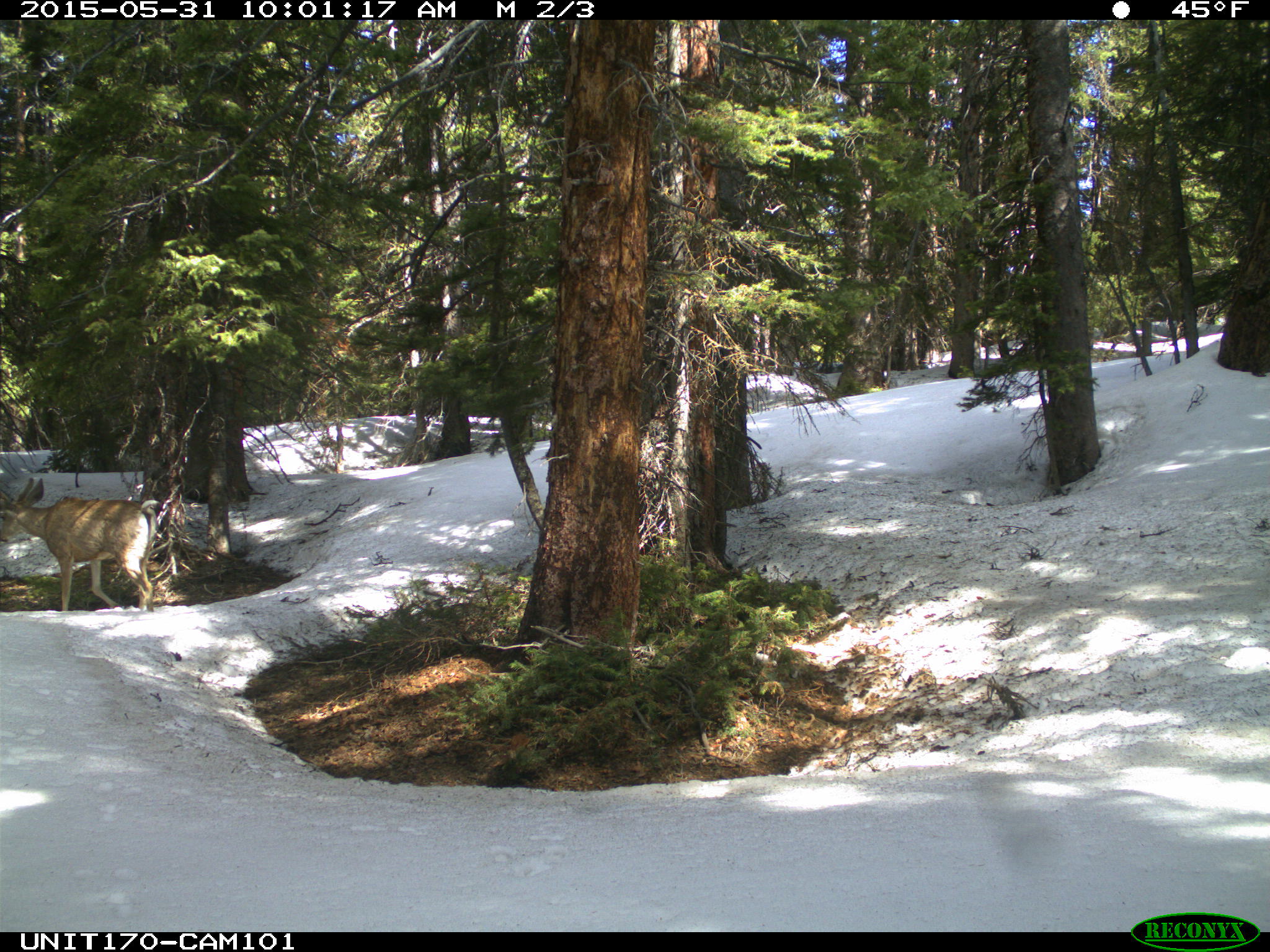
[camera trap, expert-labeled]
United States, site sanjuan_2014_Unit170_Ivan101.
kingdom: Animalia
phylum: Chordata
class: Mammalia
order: Artiodactyla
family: Cervidae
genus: Odocoileus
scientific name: Odocoileus hemionus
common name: mule deer